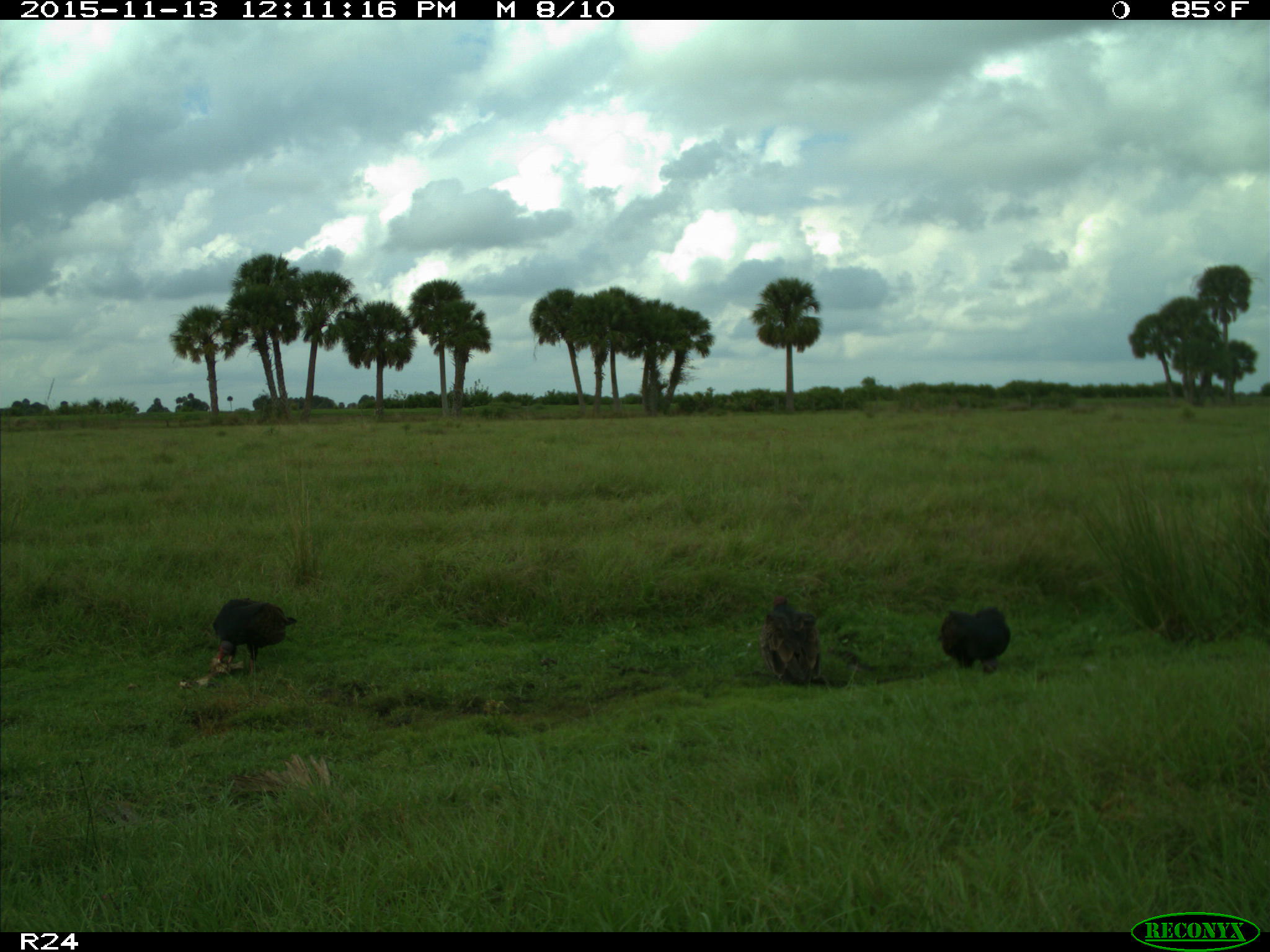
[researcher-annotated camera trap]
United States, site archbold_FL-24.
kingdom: Animalia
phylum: Chordata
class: Aves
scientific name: Aves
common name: birds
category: unidentified bird